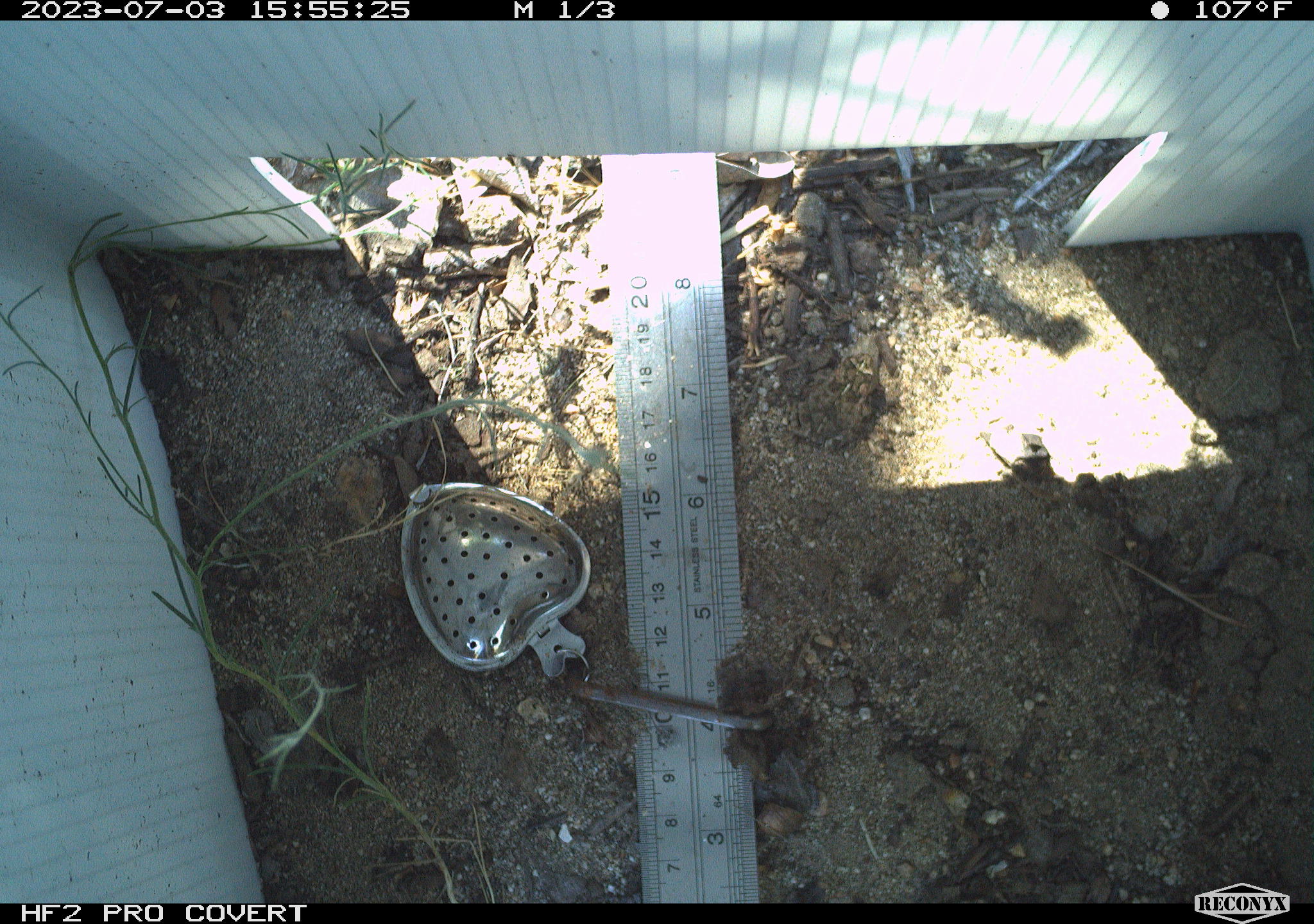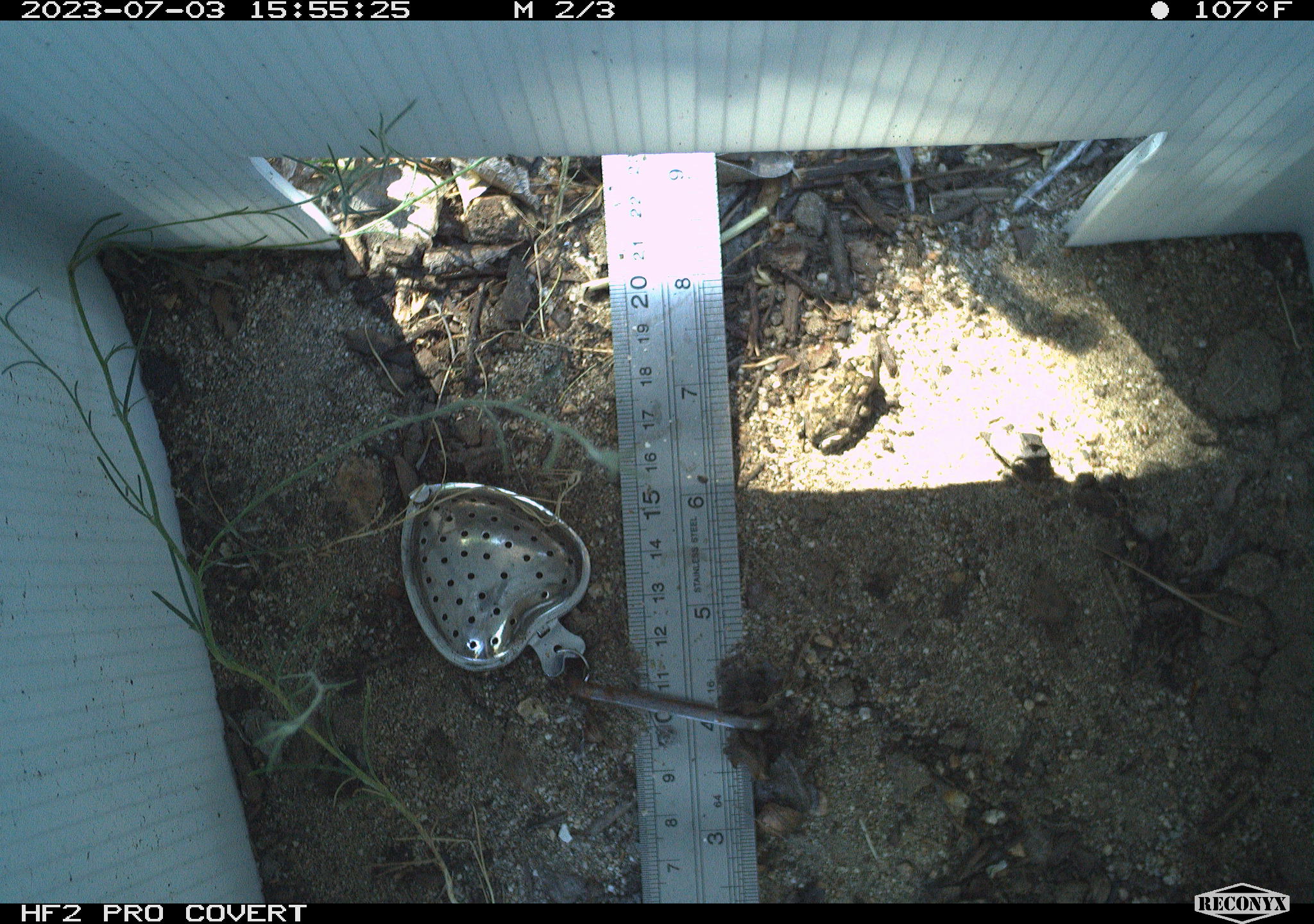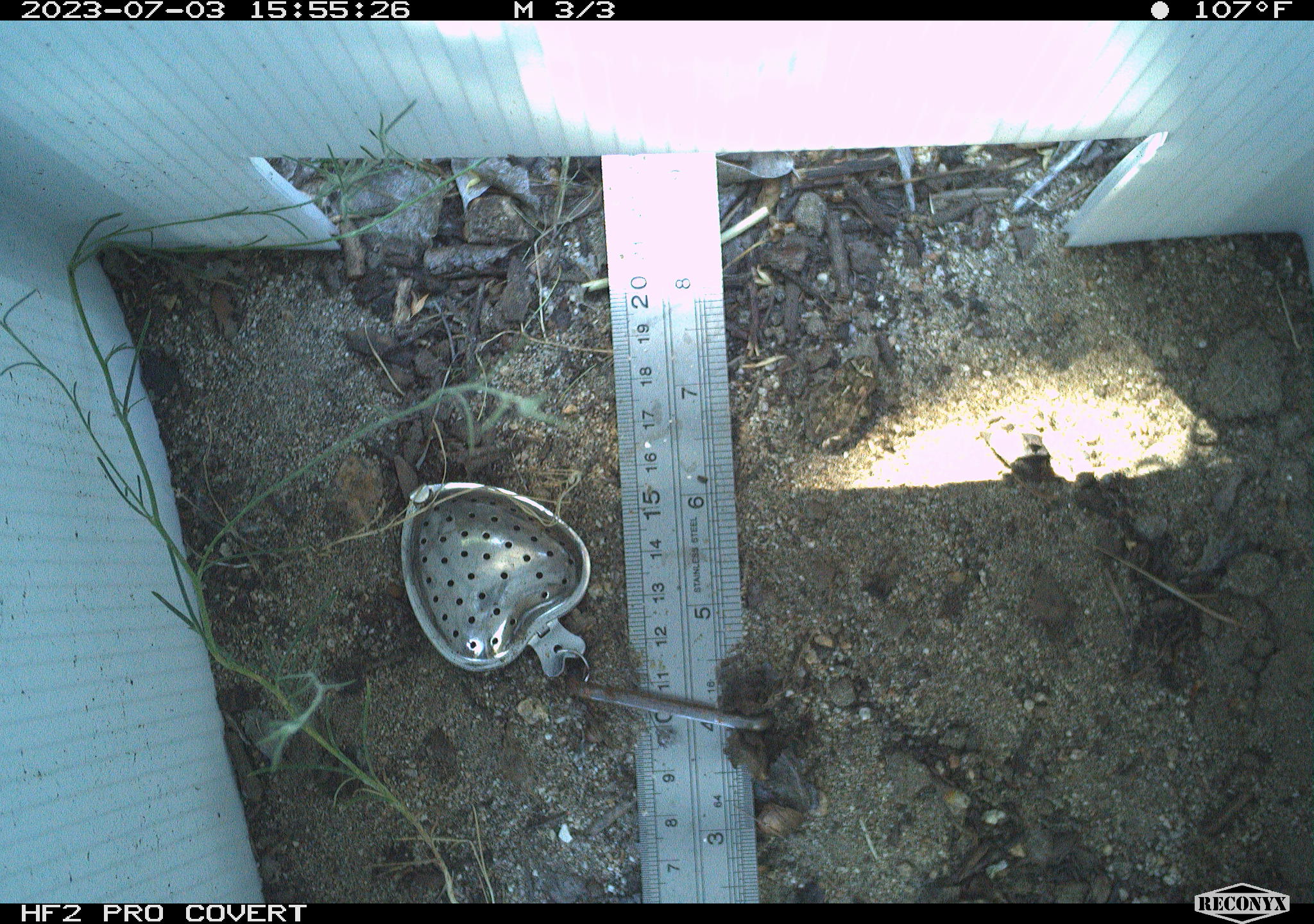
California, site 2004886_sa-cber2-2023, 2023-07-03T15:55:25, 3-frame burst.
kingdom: Animalia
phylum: Chordata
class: Amphibia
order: Anura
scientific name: Anura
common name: frogs